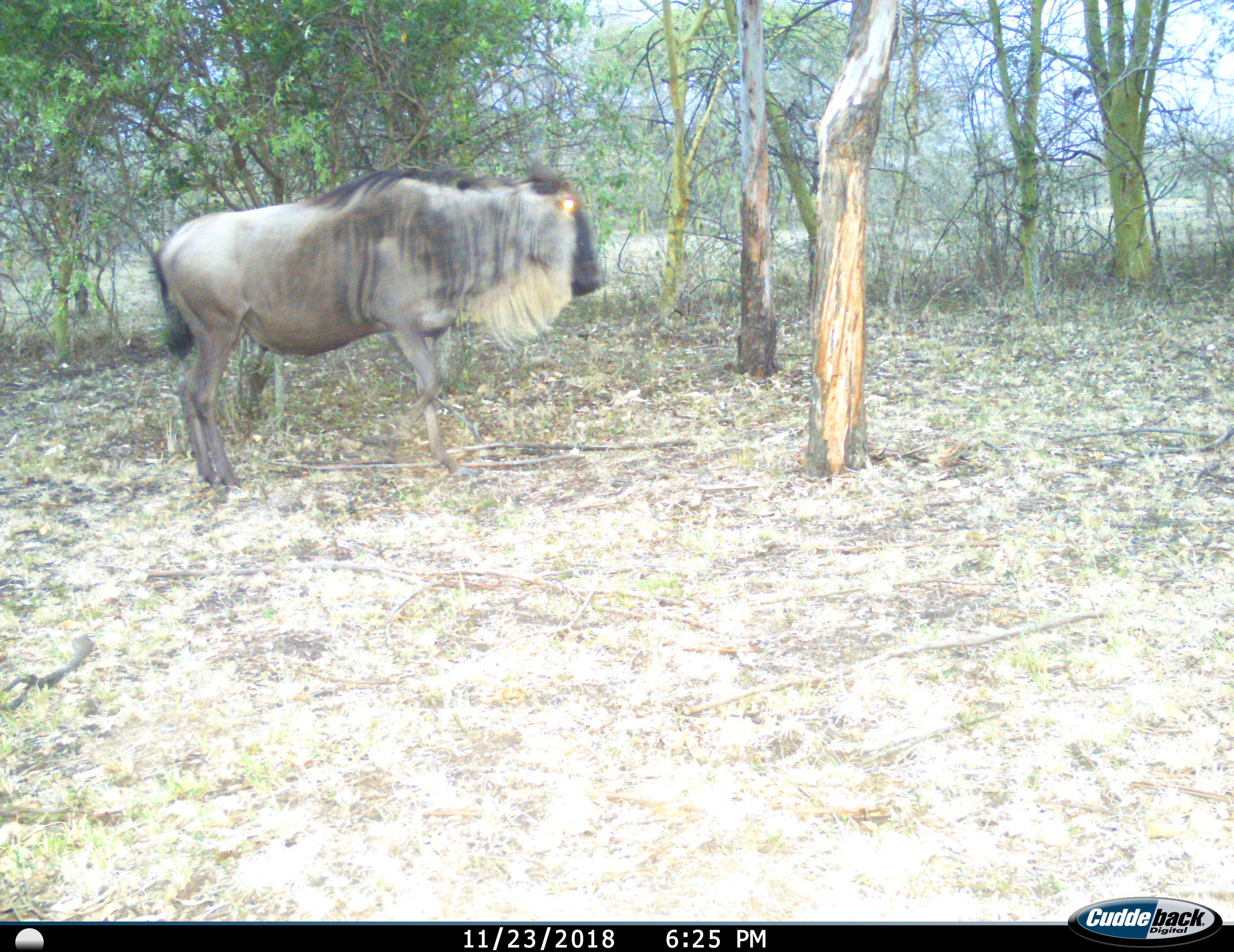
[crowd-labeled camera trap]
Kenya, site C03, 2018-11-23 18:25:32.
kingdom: Animalia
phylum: Chordata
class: Mammalia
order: Artiodactyla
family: Bovidae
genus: Connochaetes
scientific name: Connochaetes taurinus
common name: common wildebeest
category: wildebeest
Wildebeest (common wildebeest) (Connochaetes taurinus), count 1. Behavior (volunteer vote fractions): standing 80%, resting 0%, moving 20%, interacting 0%. Young present (vote fraction): 0%. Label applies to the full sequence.